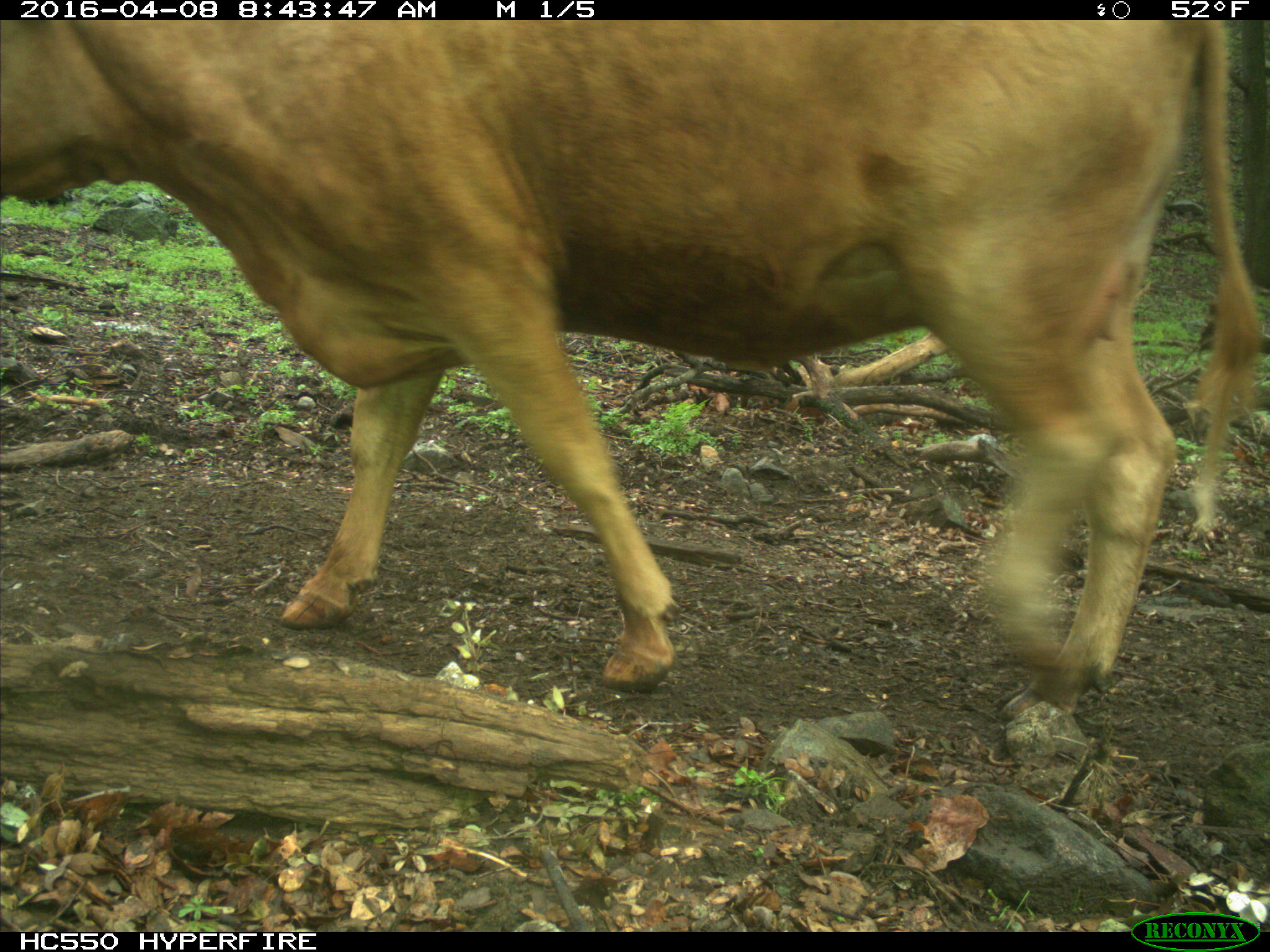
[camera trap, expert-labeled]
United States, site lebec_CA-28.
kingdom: Animalia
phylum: Chordata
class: Mammalia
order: Artiodactyla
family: Bovidae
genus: Bos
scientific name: Bos taurus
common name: domestic cow